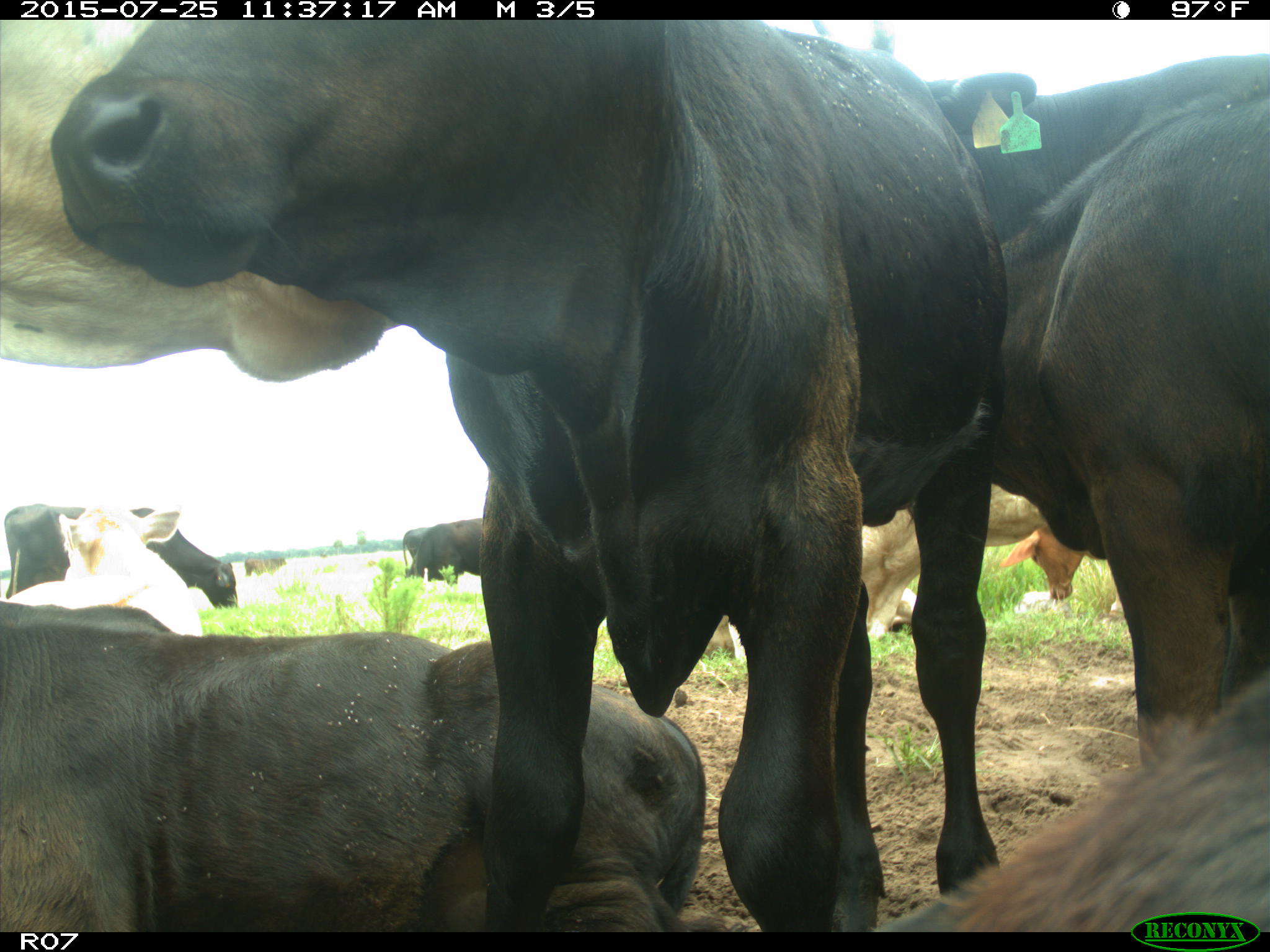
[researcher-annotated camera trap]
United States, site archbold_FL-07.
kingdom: Animalia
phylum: Chordata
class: Mammalia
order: Artiodactyla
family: Bovidae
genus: Bos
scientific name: Bos taurus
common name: domestic cow